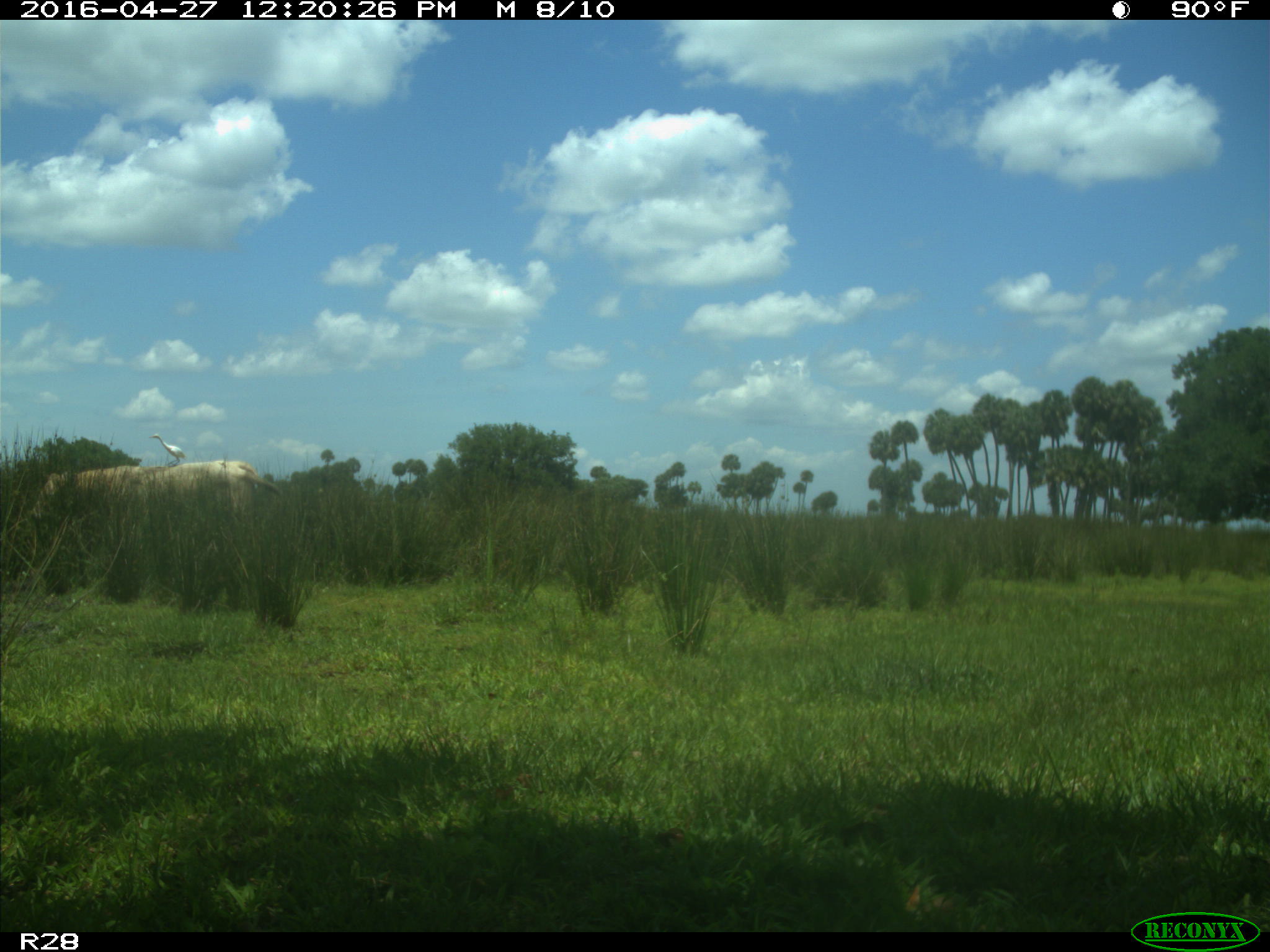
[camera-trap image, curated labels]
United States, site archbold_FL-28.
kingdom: Animalia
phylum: Chordata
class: Mammalia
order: Artiodactyla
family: Bovidae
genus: Bos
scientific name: Bos taurus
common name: domestic cow